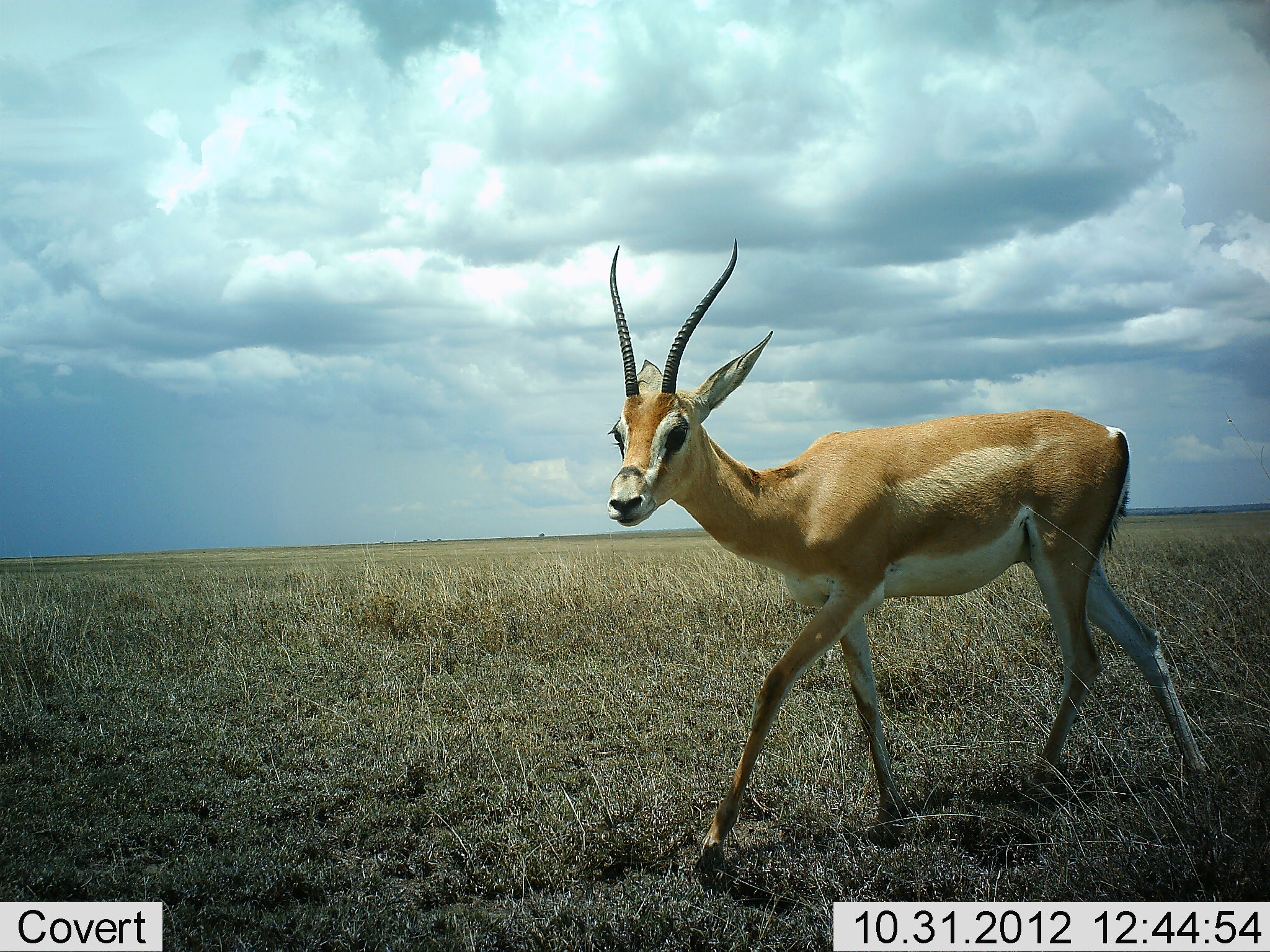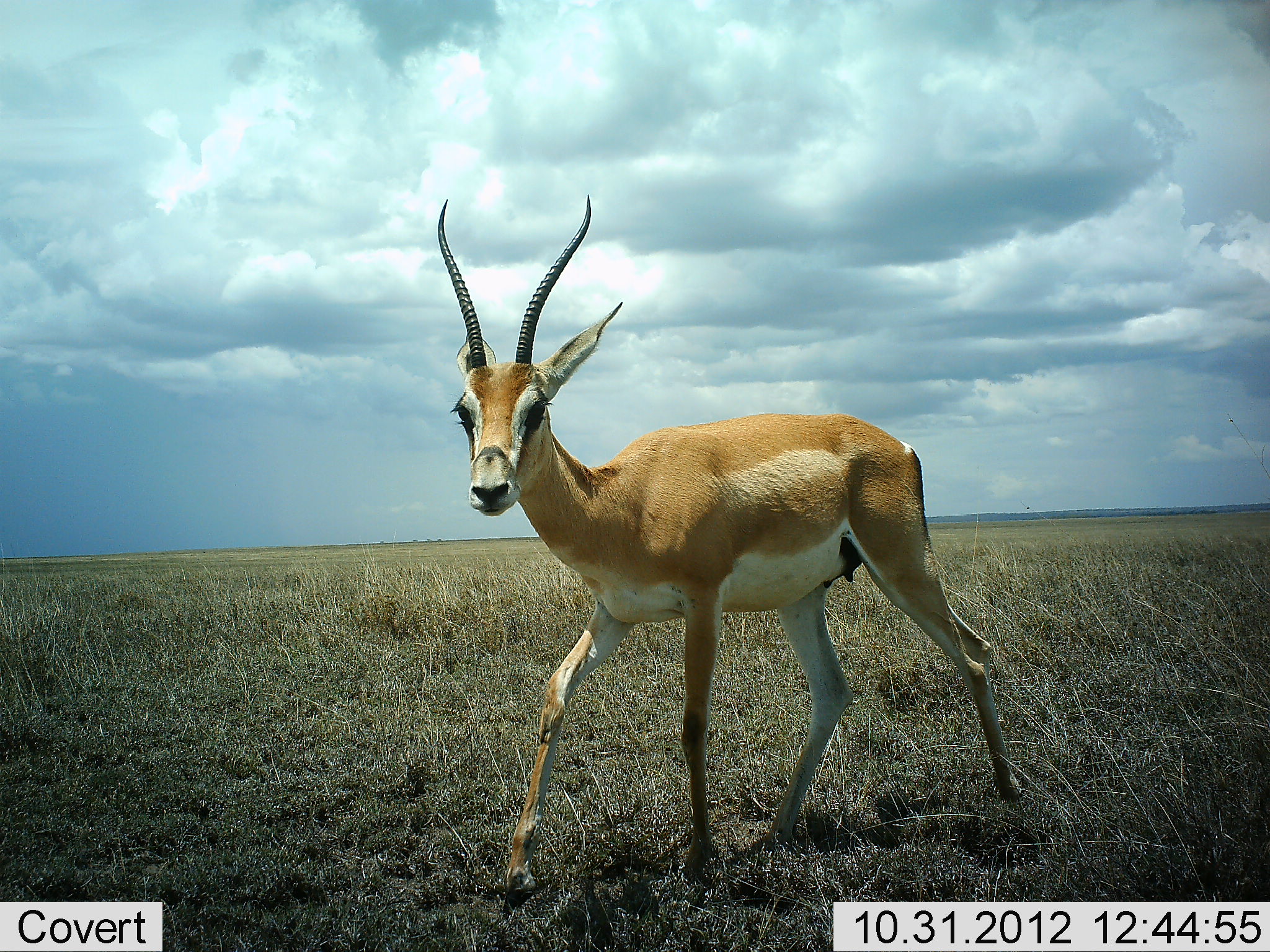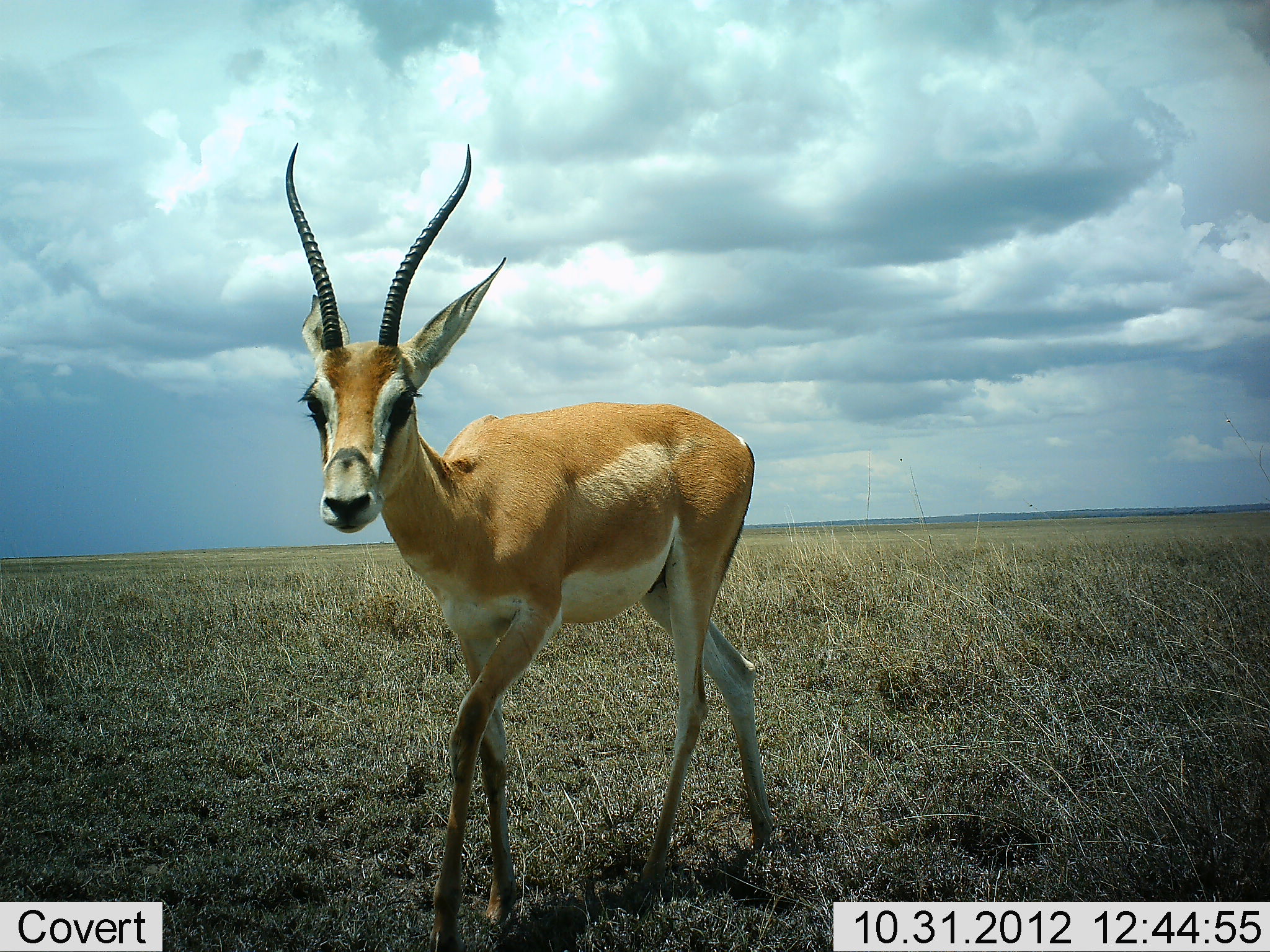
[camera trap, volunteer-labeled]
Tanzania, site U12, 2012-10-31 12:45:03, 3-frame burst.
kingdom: Animalia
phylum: Chordata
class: Mammalia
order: Artiodactyla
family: Bovidae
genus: Nanger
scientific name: Nanger granti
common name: grant's gazelle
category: gazellegrants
Gazellegrants (grant's gazelle) (Nanger granti), count 1. Behavior (volunteer vote fractions): standing 10%, resting 0%, moving 90%, interacting 0%. Young present (vote fraction): 0%. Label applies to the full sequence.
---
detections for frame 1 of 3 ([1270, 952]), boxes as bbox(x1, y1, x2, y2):
animal: bbox(607, 238, 1211, 888)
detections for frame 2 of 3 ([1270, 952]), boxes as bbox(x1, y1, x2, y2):
animal: bbox(439, 194, 1023, 898)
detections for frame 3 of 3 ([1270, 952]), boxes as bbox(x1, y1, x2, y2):
animal: bbox(285, 144, 773, 952)